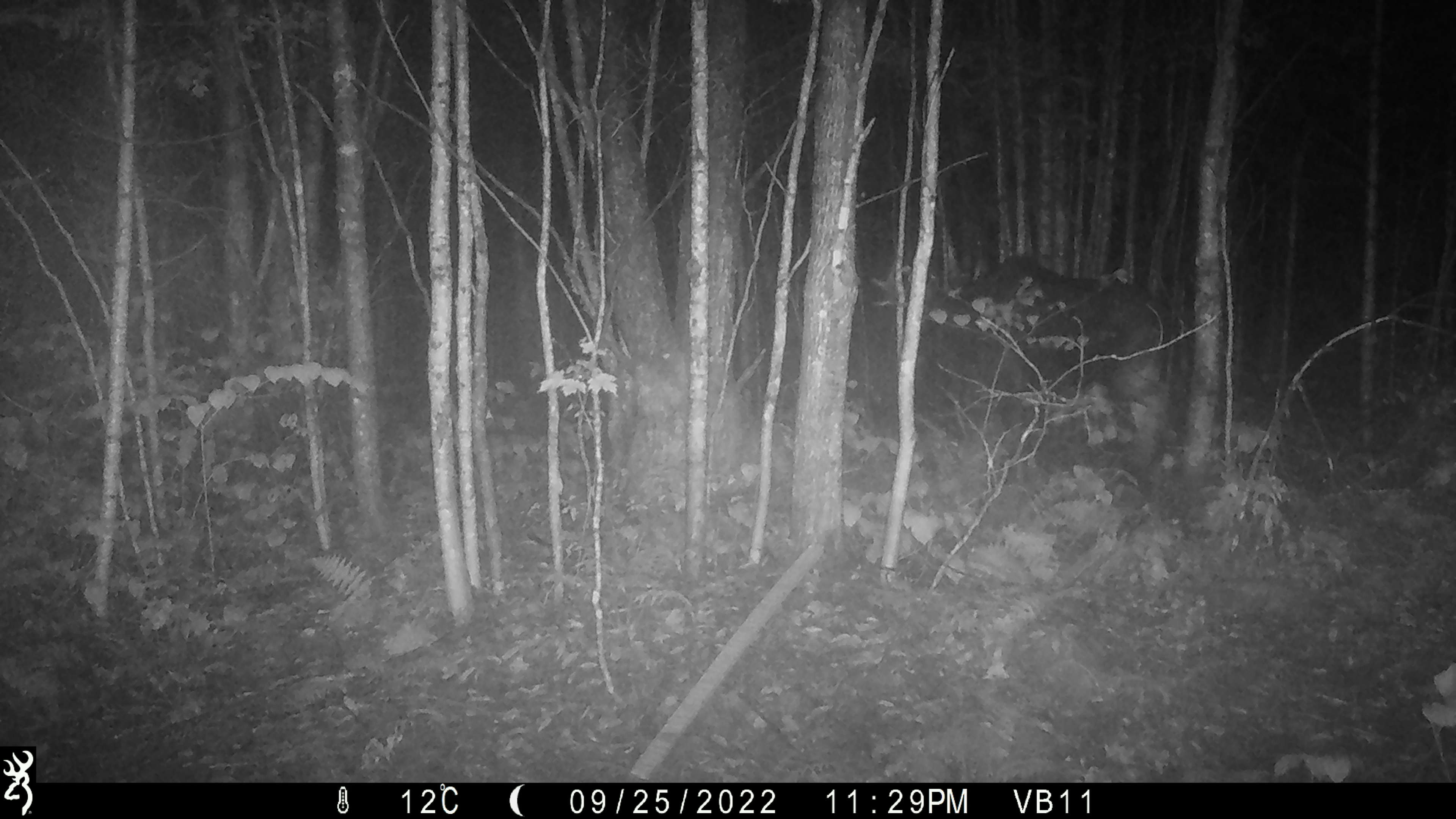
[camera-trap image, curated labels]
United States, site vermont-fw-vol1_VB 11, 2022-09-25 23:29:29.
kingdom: Animalia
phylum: Chordata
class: Mammalia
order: Artiodactyla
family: Cervidae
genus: Alces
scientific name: Alces alces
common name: moose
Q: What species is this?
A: Moose (Alces alces).